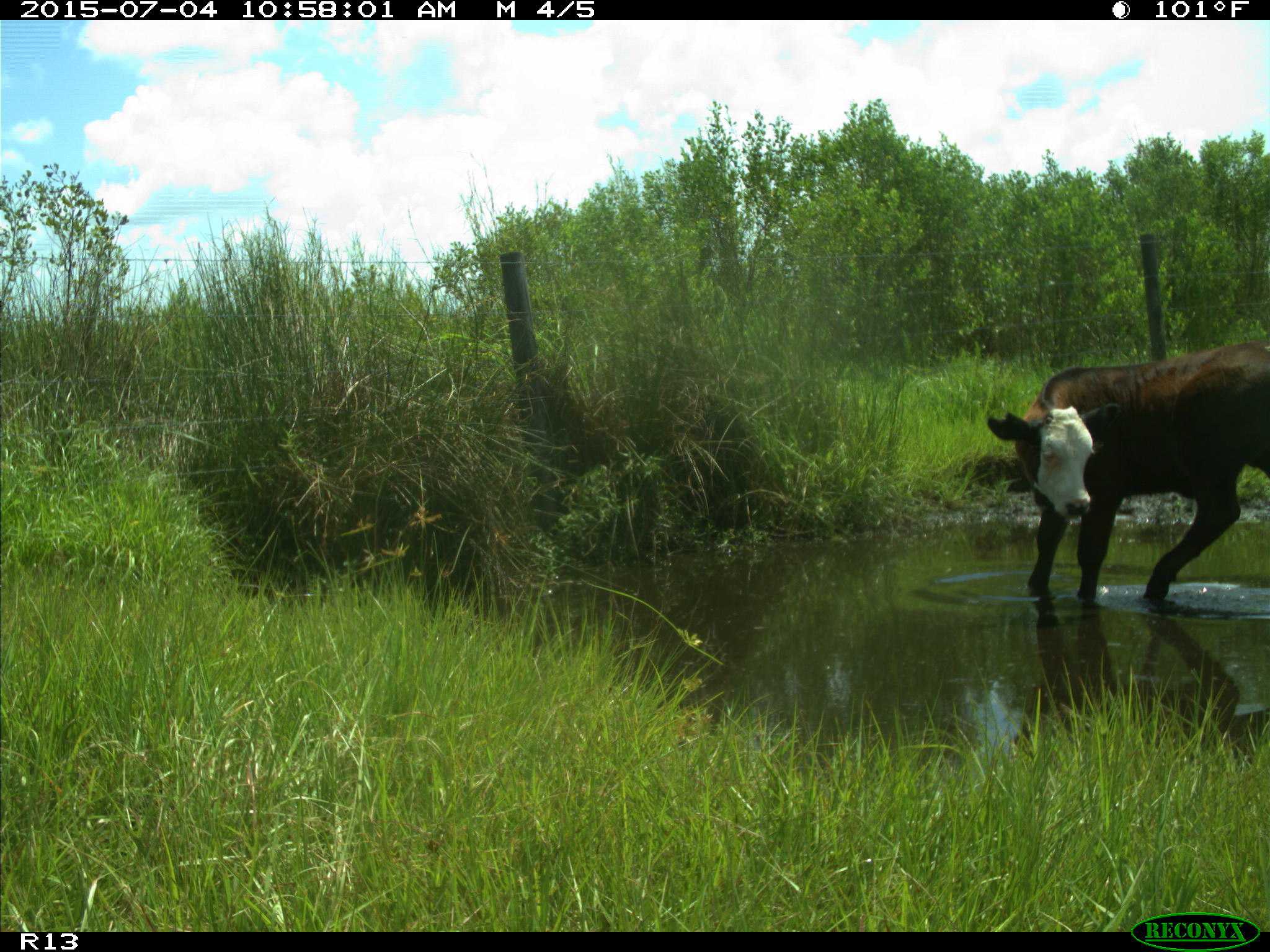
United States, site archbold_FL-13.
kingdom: Animalia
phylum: Chordata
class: Mammalia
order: Artiodactyla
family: Bovidae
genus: Bos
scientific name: Bos taurus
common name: domestic cow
Bos taurus (domestic cow).